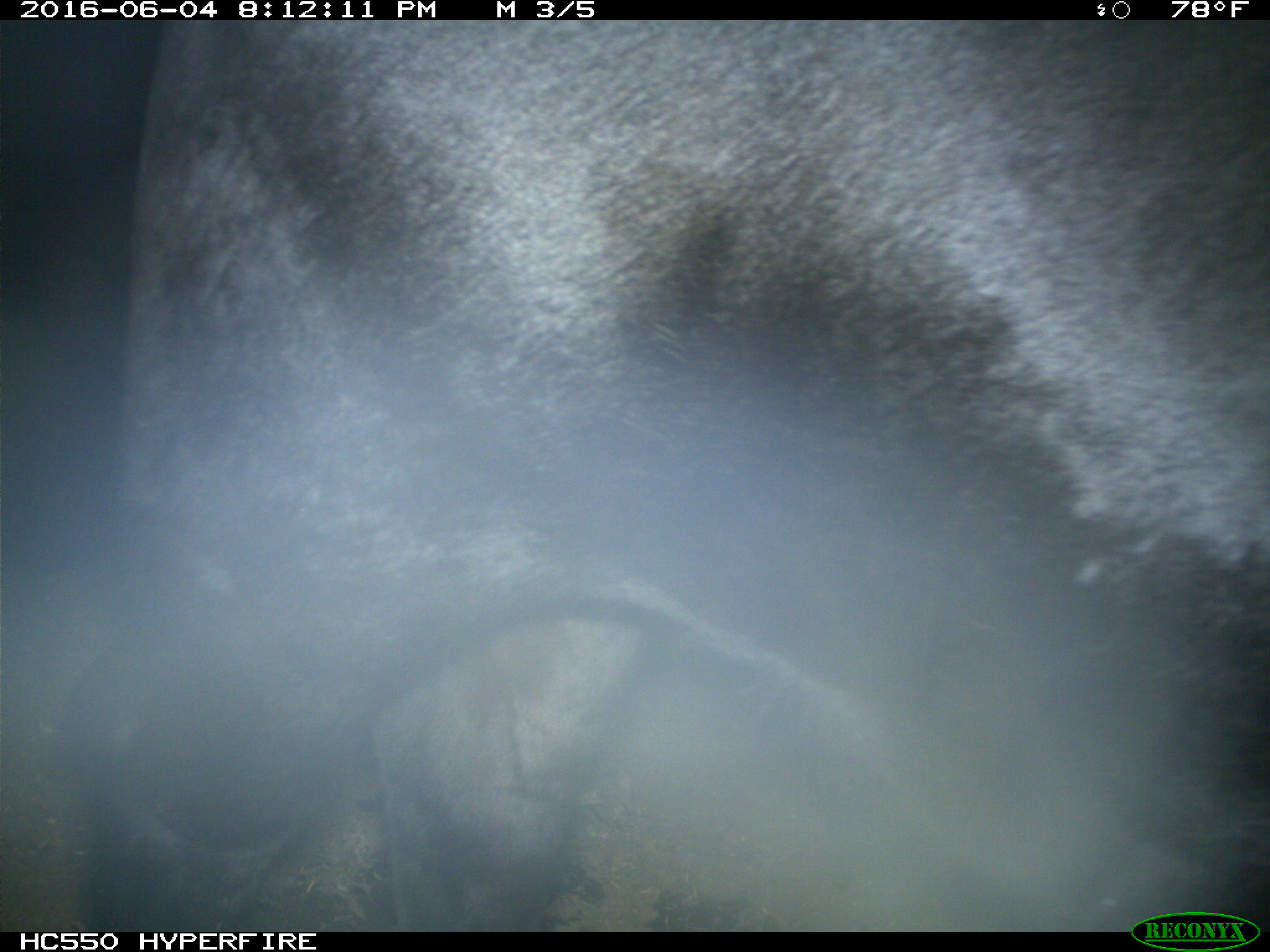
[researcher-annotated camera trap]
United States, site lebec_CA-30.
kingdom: Animalia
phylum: Chordata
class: Mammalia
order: Artiodactyla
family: Bovidae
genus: Bos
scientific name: Bos taurus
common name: domestic cow